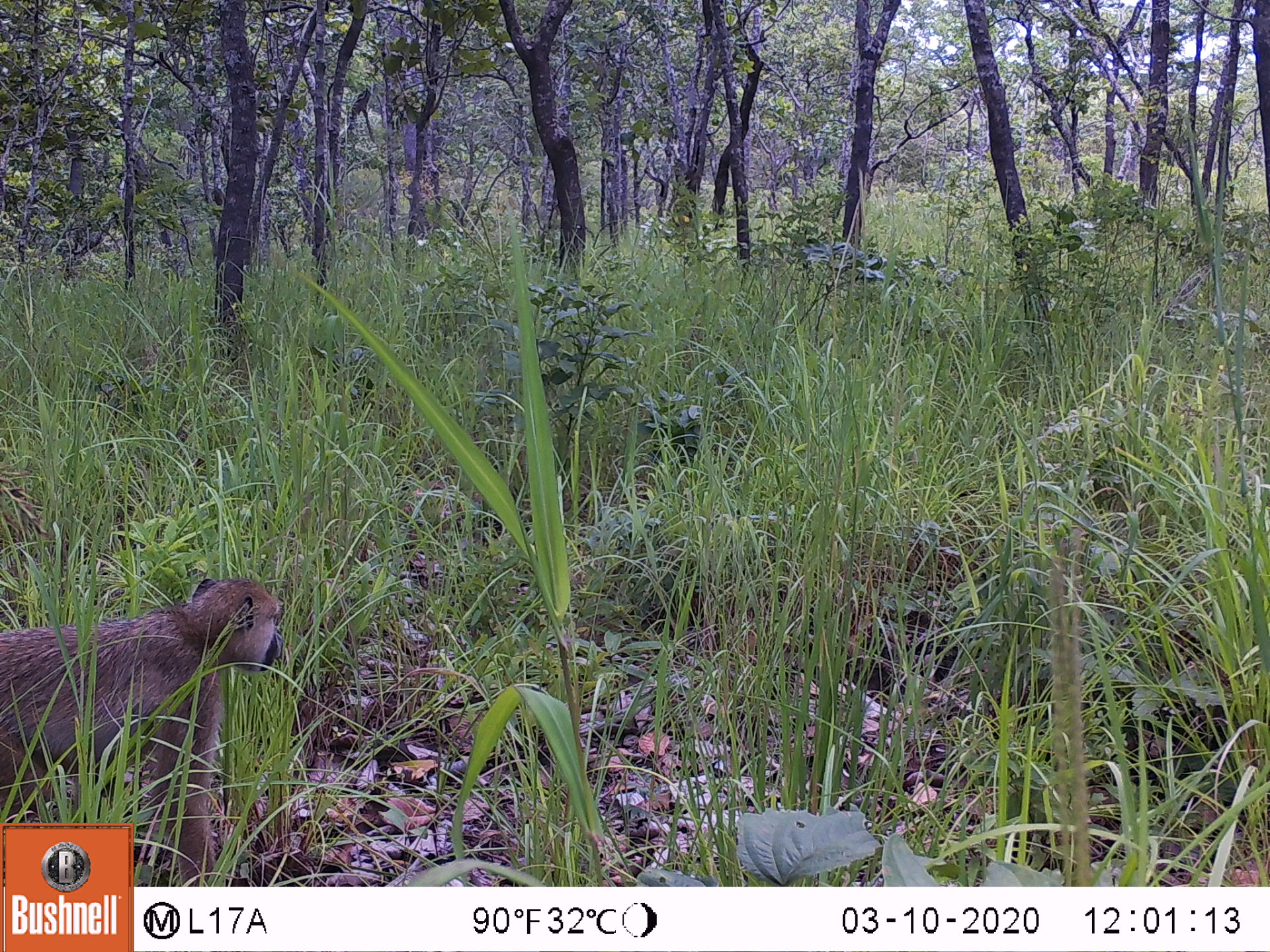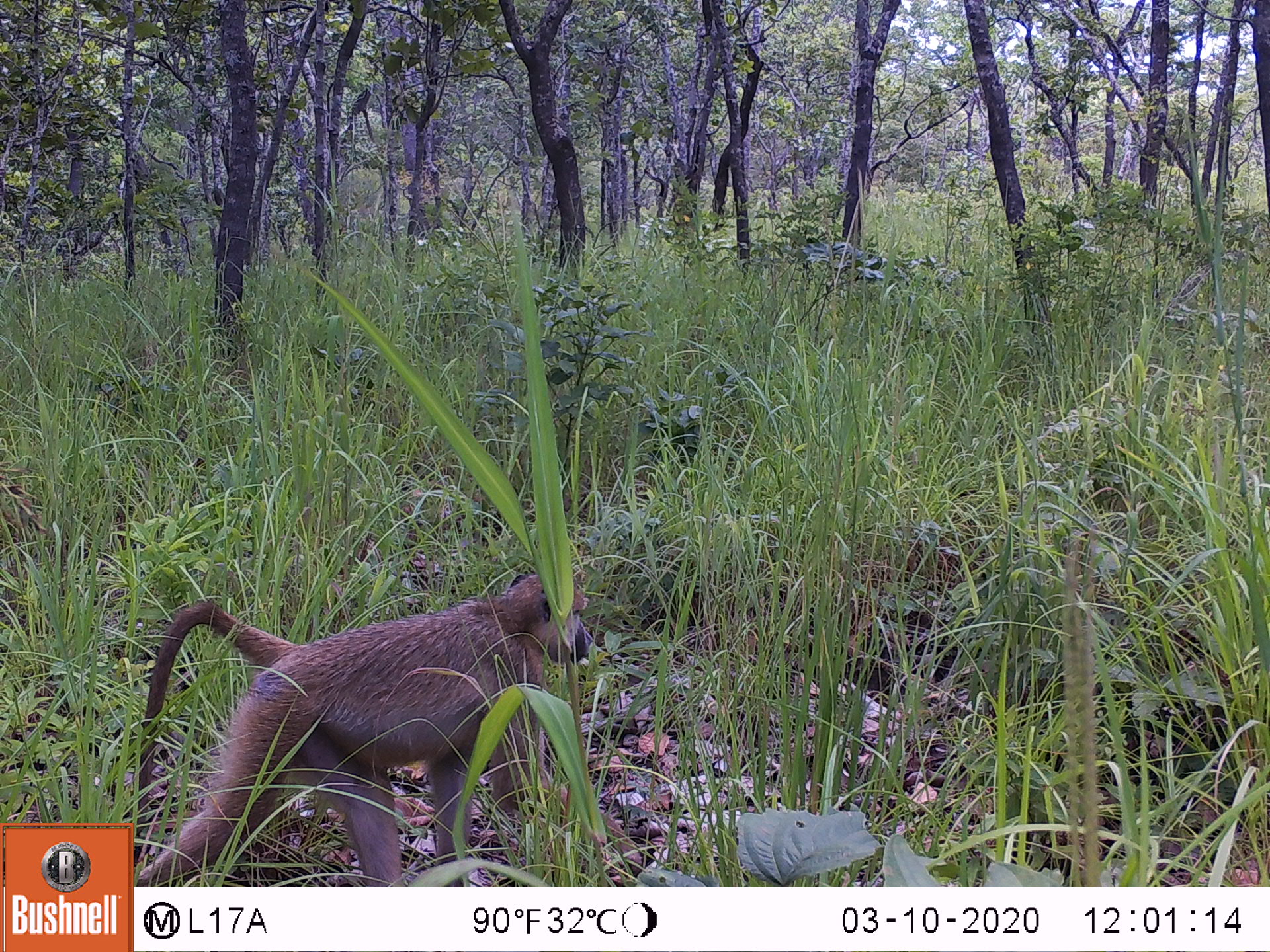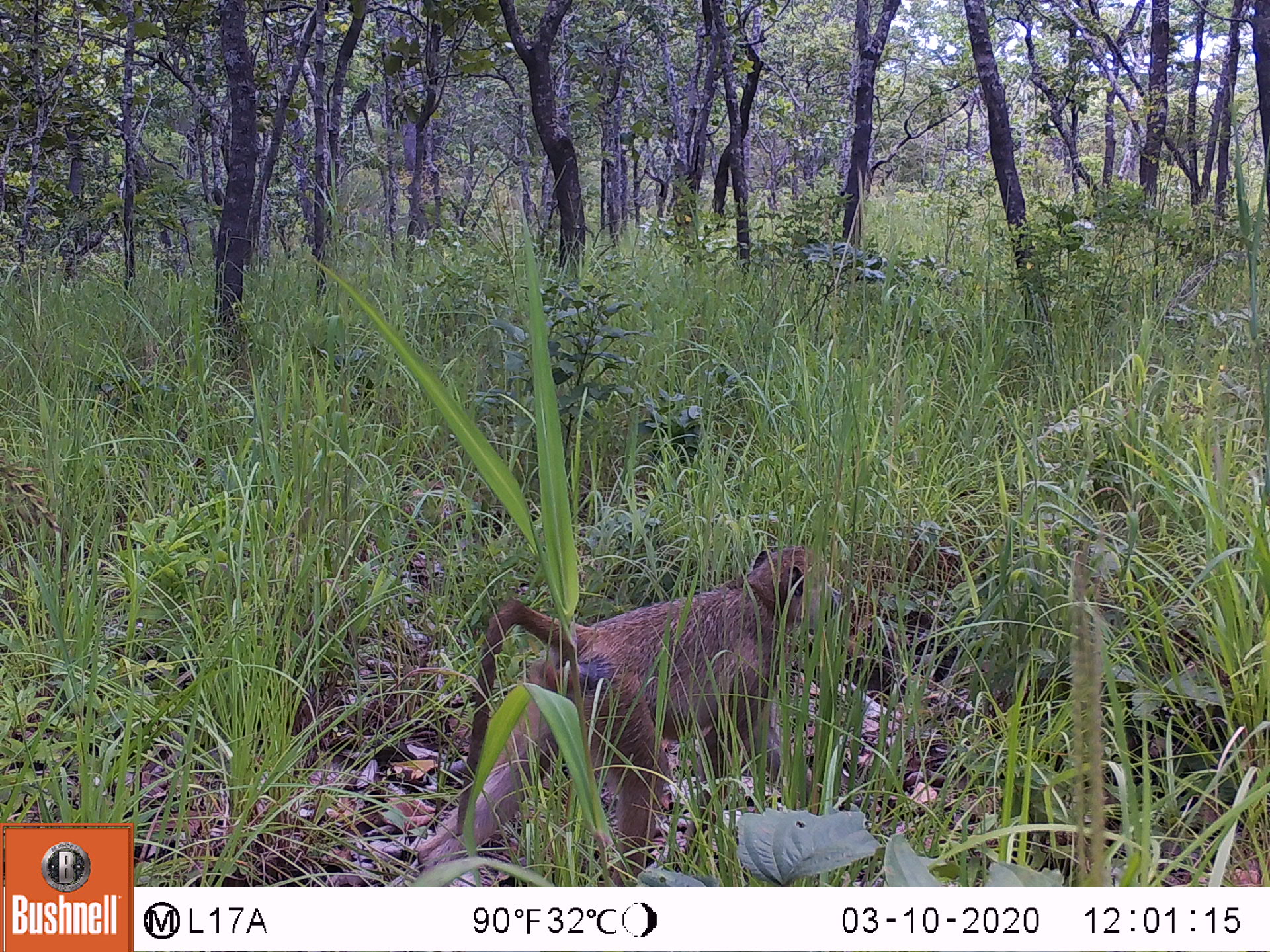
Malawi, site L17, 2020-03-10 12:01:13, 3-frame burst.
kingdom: Animalia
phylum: Chordata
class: Mammalia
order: Primates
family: Cercopithecidae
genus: Papio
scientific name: Papio cynocephalus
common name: yellow baboon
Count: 1.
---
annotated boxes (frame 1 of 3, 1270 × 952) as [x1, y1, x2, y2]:
yellow baboon: [0, 577, 285, 819]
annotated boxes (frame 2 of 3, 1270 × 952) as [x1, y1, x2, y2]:
yellow baboon: [135, 572, 588, 880]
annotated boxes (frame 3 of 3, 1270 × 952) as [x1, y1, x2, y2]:
yellow baboon: [413, 542, 841, 880]